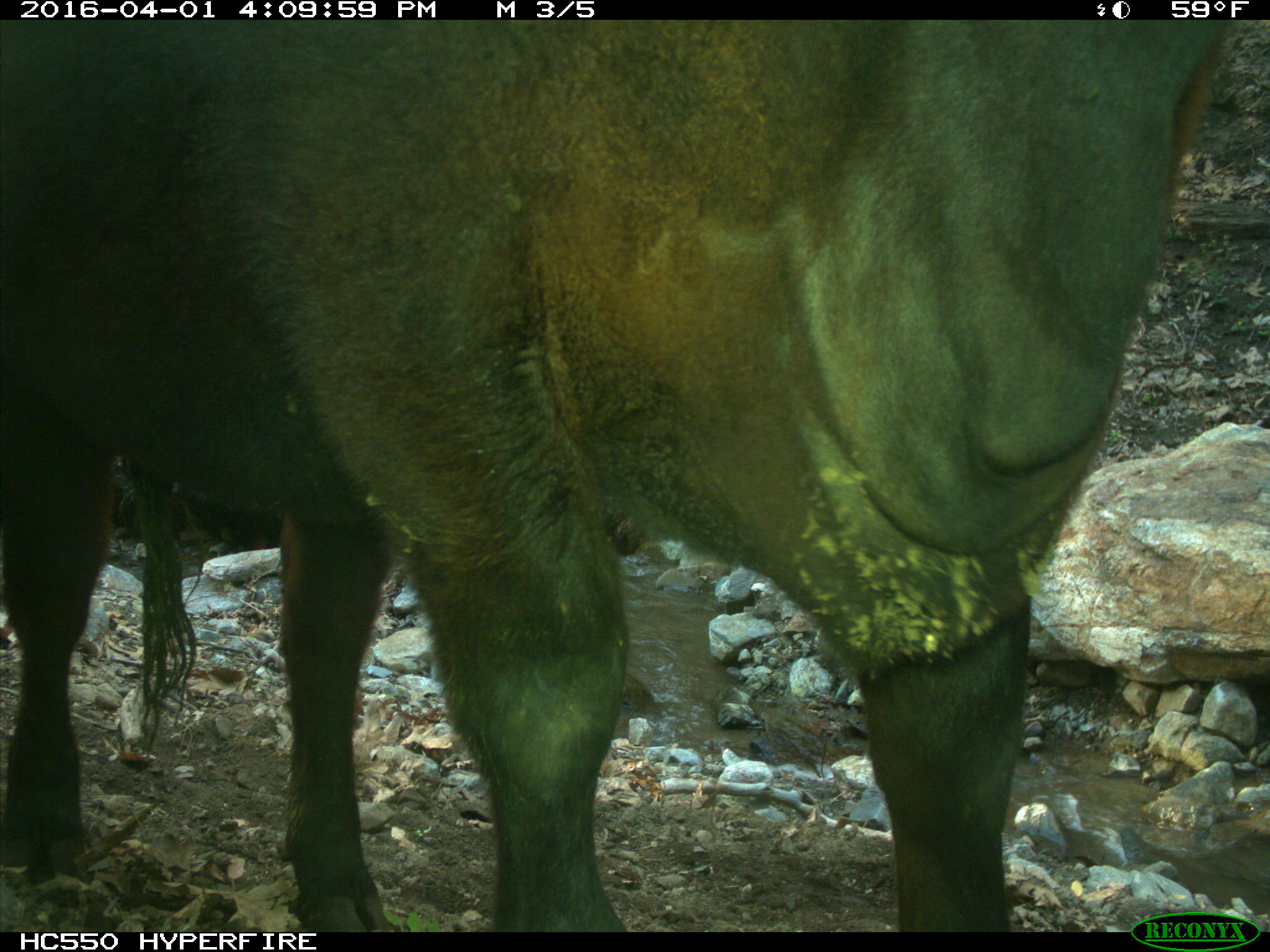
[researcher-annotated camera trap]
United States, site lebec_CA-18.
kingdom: Animalia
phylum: Chordata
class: Mammalia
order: Artiodactyla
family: Bovidae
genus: Bos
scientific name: Bos taurus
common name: domestic cow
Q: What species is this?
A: Bos taurus (domestic cow).